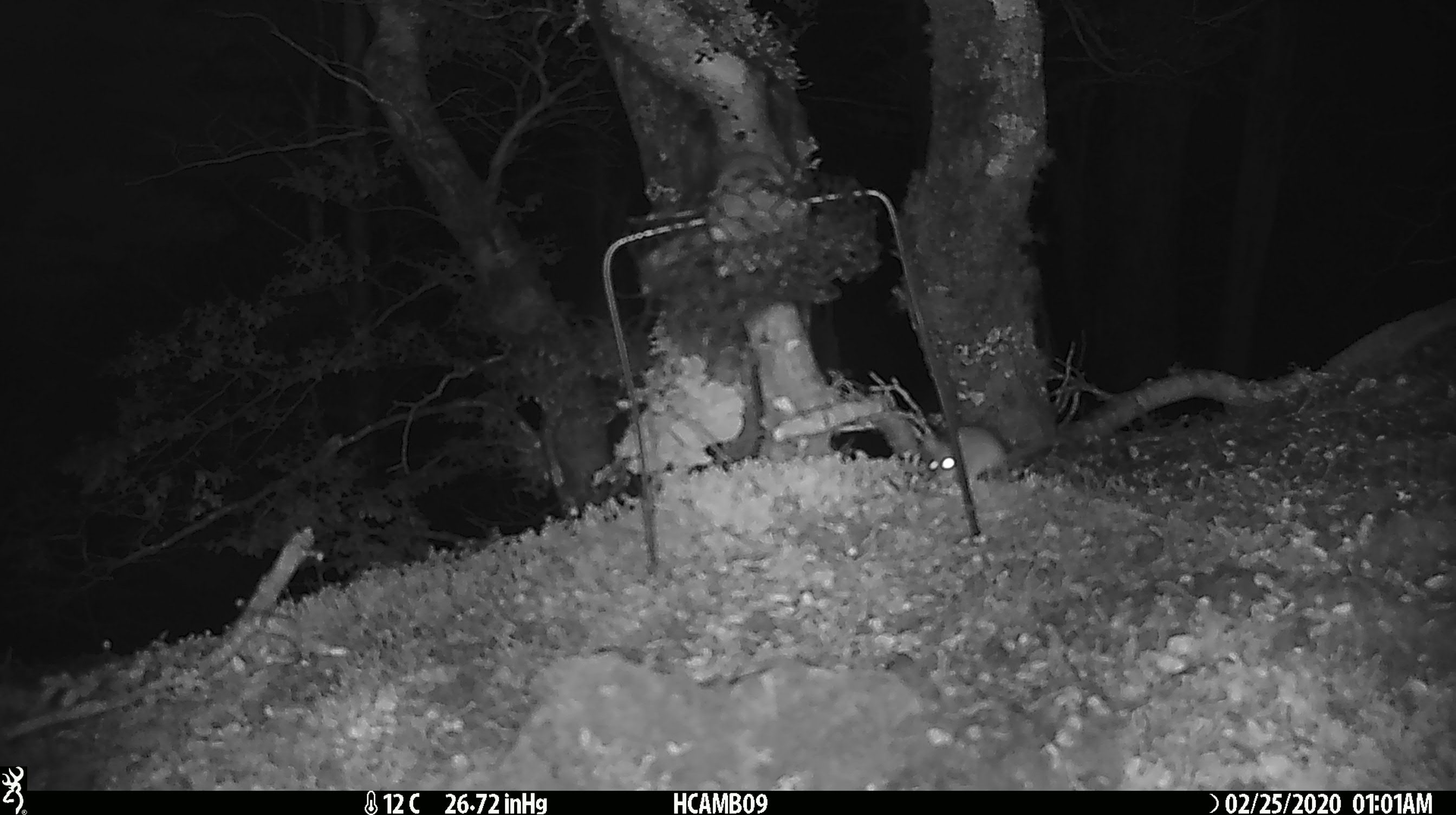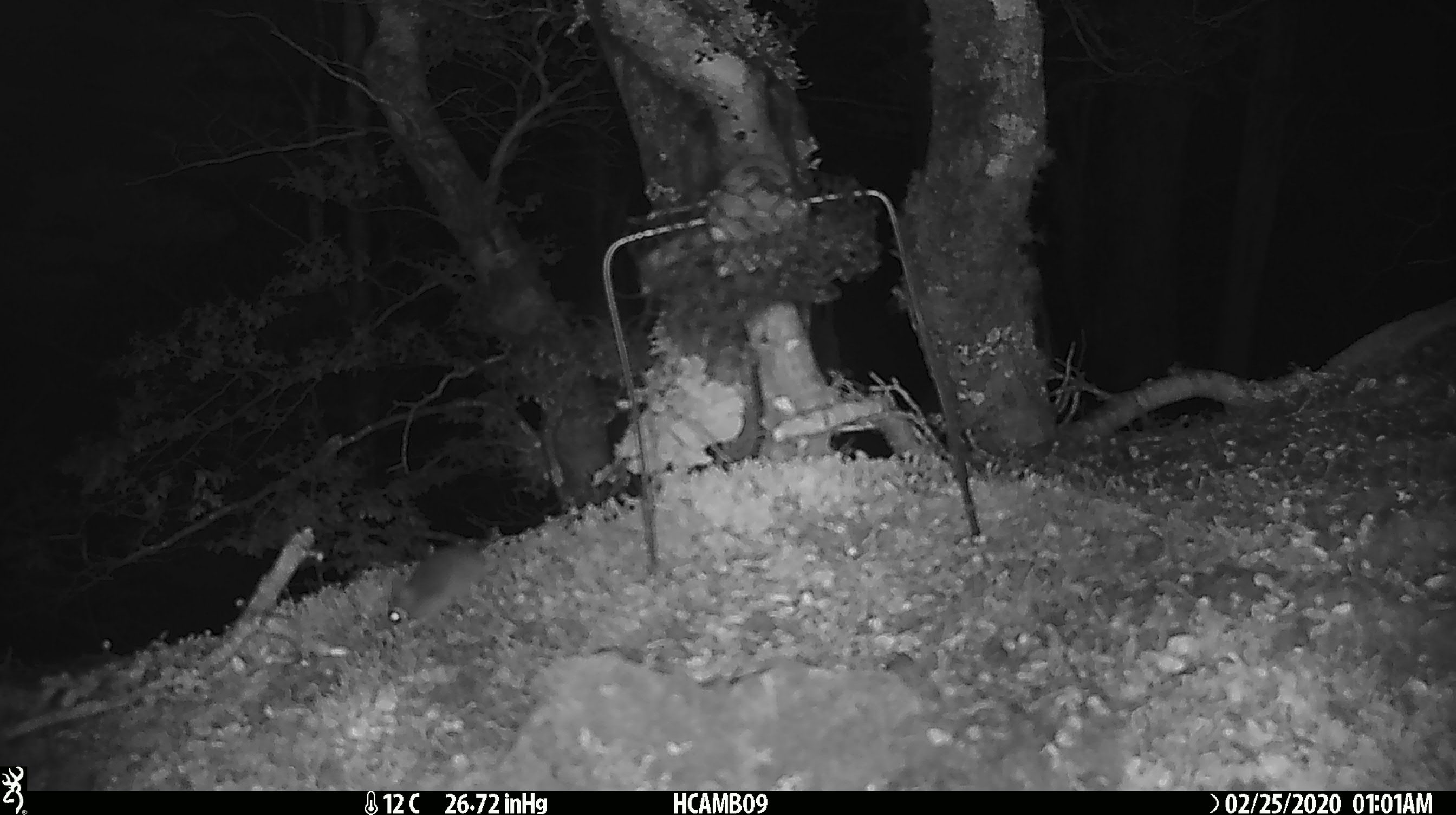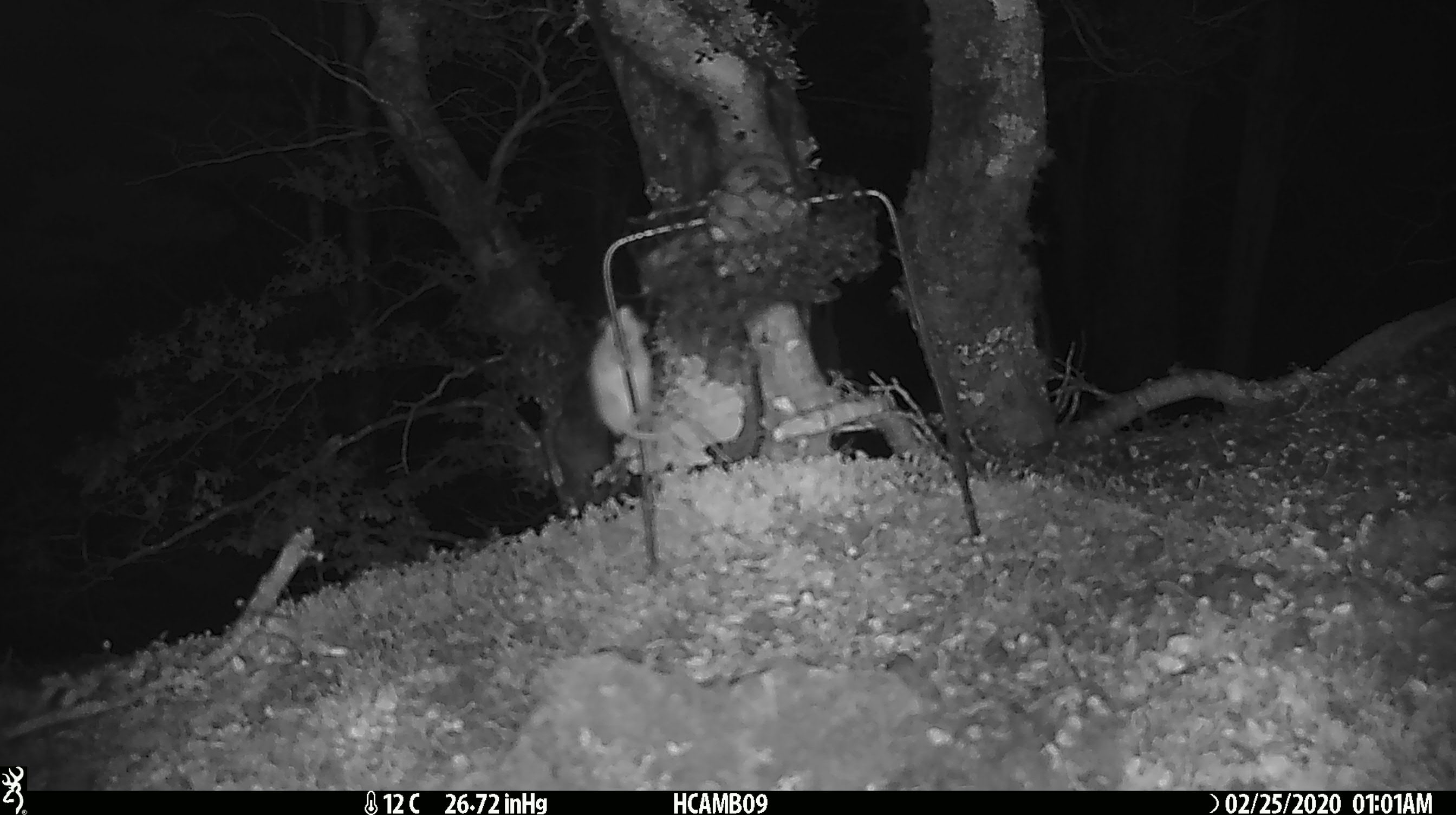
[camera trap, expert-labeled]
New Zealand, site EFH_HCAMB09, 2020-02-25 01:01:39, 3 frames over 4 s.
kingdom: Animalia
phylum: Chordata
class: Mammalia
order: Rodentia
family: Muridae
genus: Mus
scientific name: Mus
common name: mouse